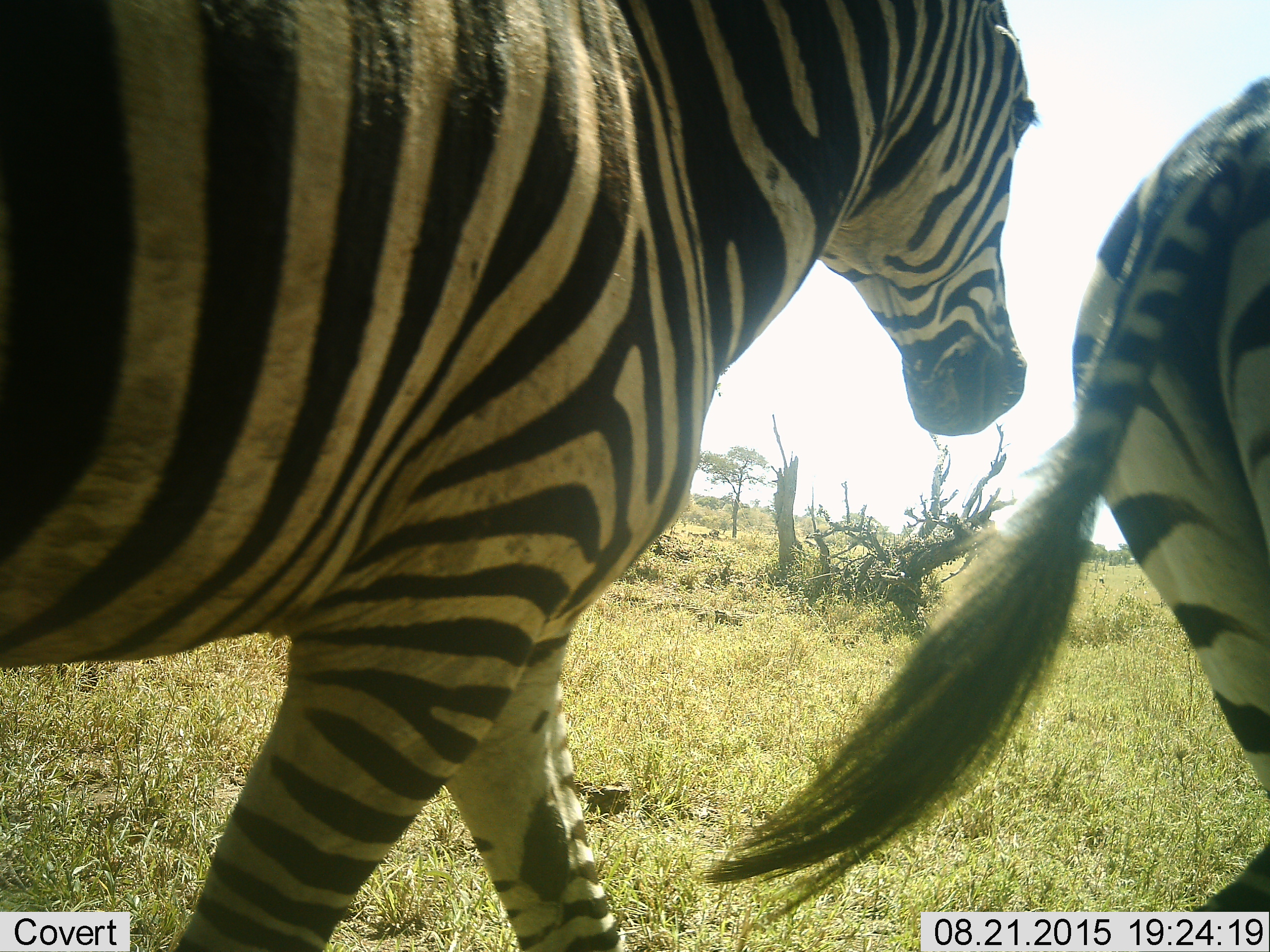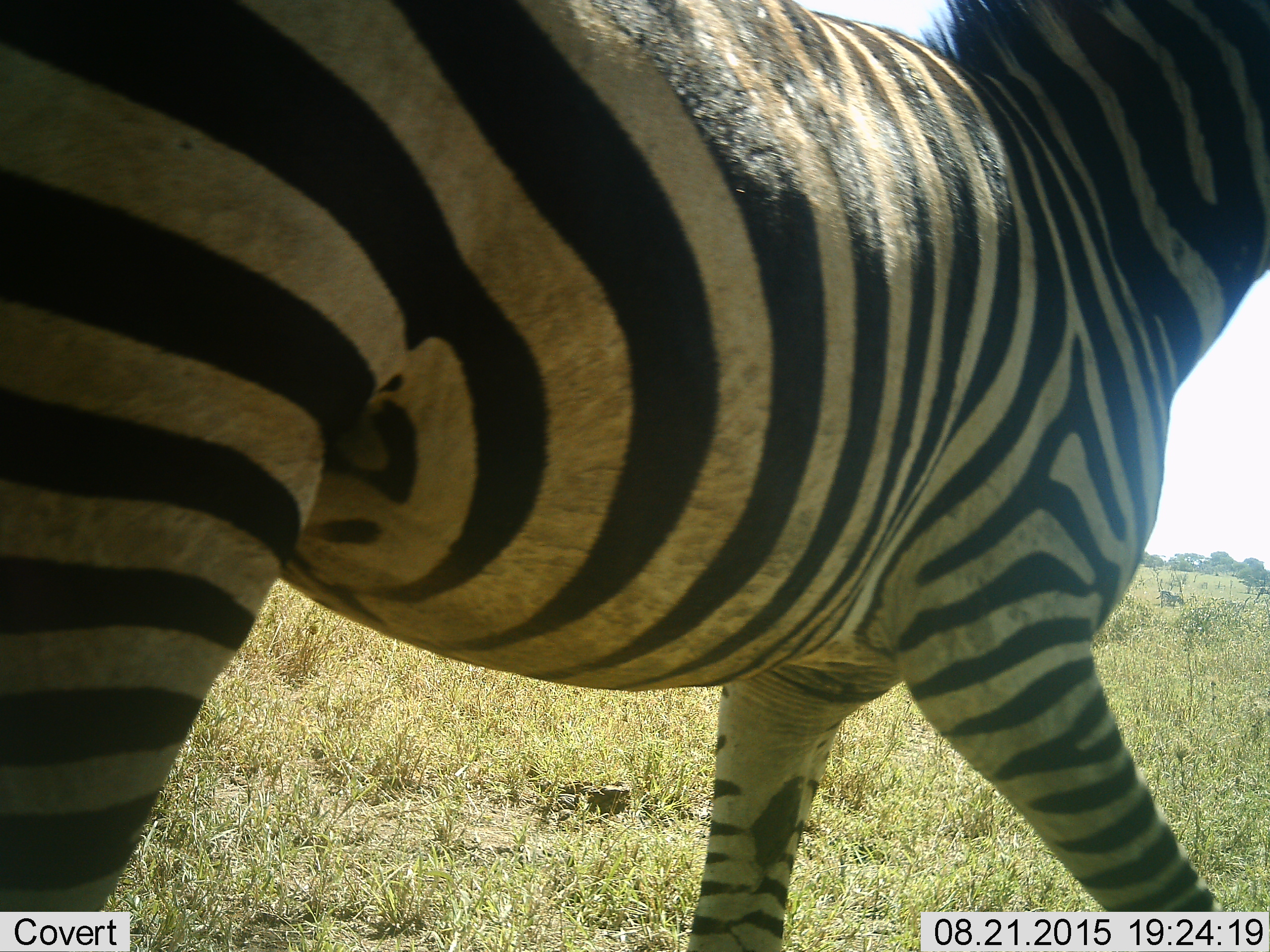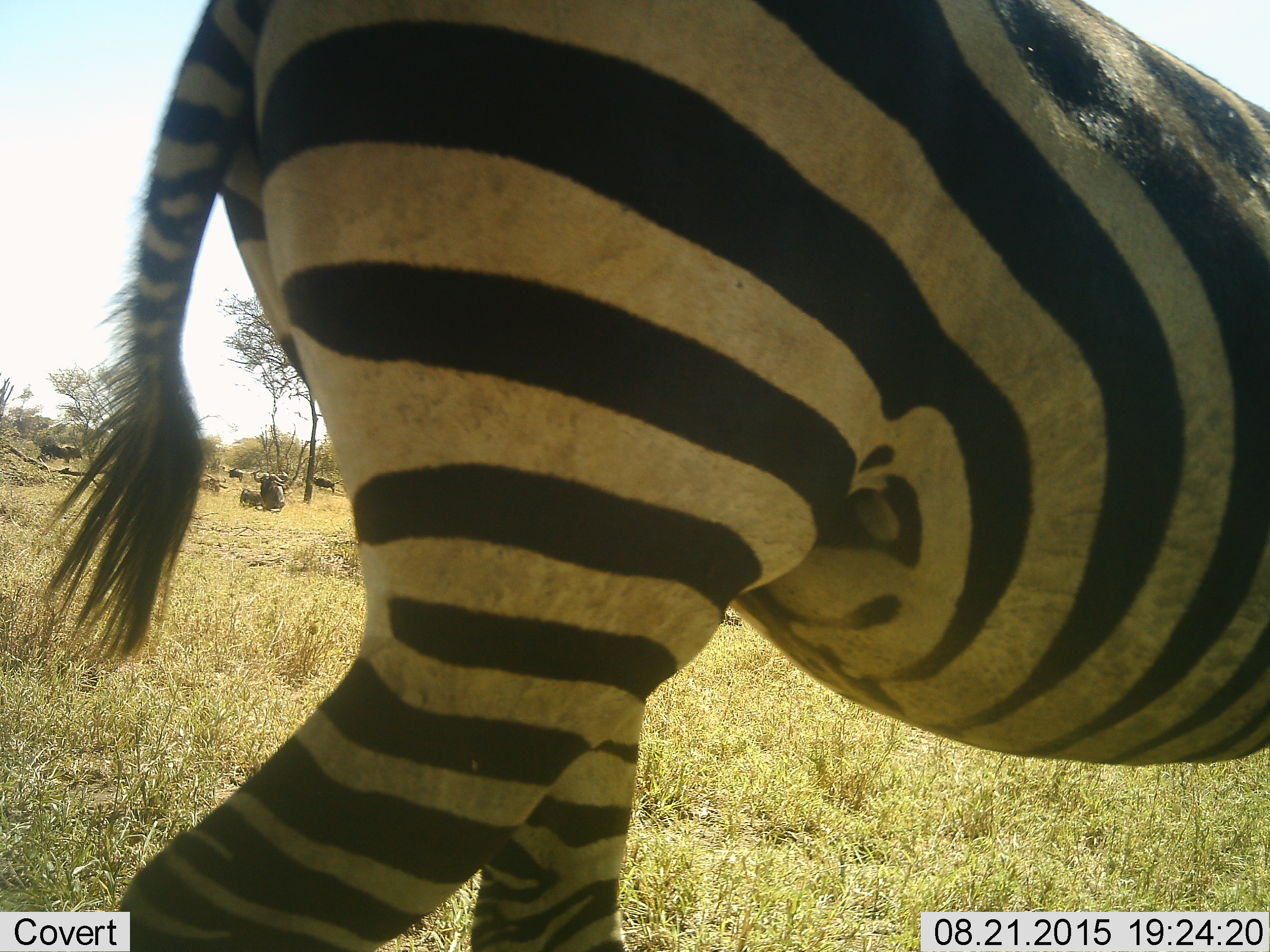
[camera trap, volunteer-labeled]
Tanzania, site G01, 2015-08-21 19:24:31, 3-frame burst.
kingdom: Animalia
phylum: Chordata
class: Mammalia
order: Perissodactyla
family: Equidae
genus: Equus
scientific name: Equus quagga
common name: plains zebra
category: zebra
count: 2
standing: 6%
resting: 0%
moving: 94%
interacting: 6%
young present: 0%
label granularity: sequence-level